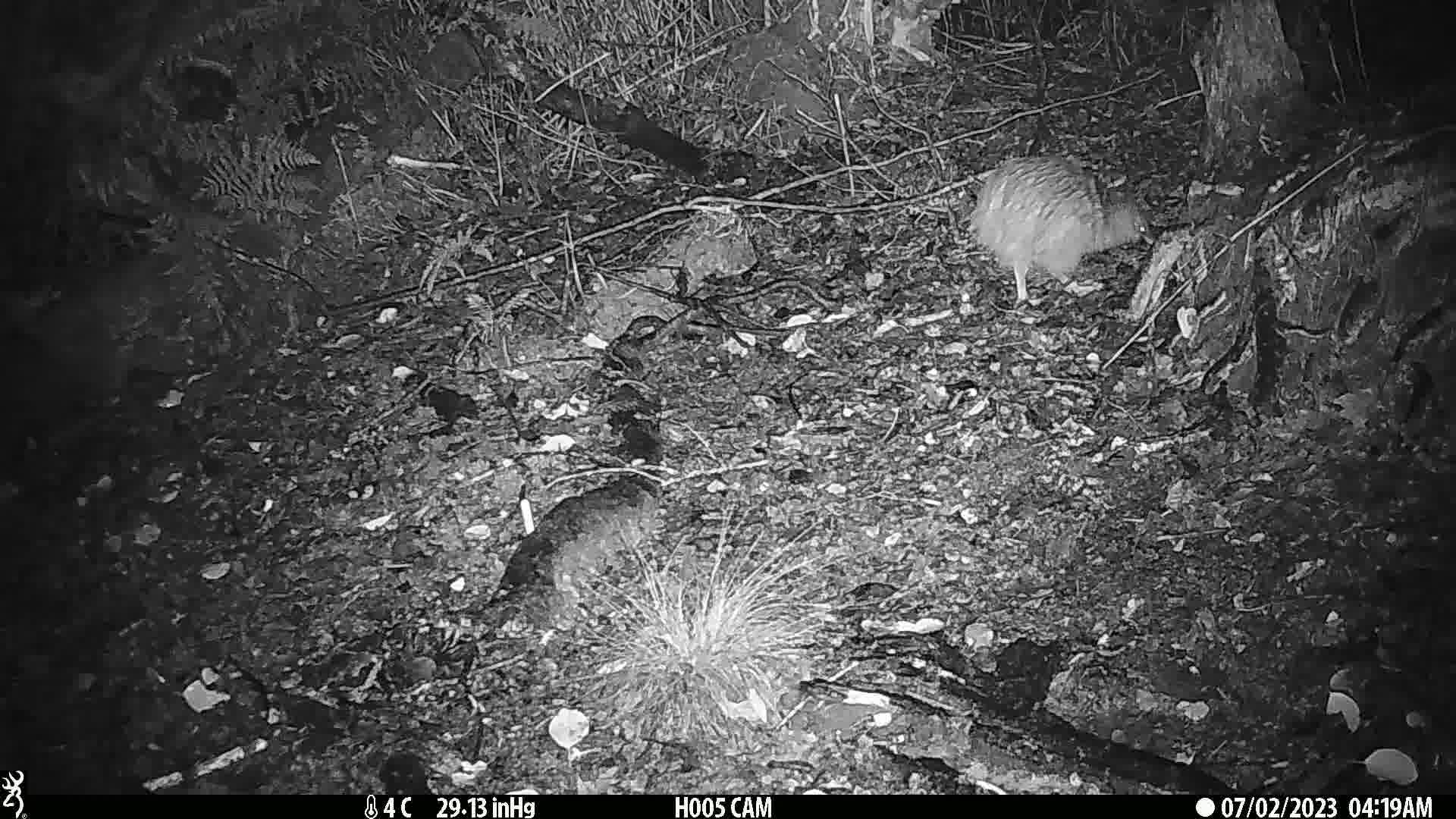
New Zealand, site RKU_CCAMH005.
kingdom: Animalia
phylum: Chordata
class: Aves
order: Apterygiformes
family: Apterygidae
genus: Apteryx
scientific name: Apteryx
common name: kiwi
Kiwi (Apteryx).